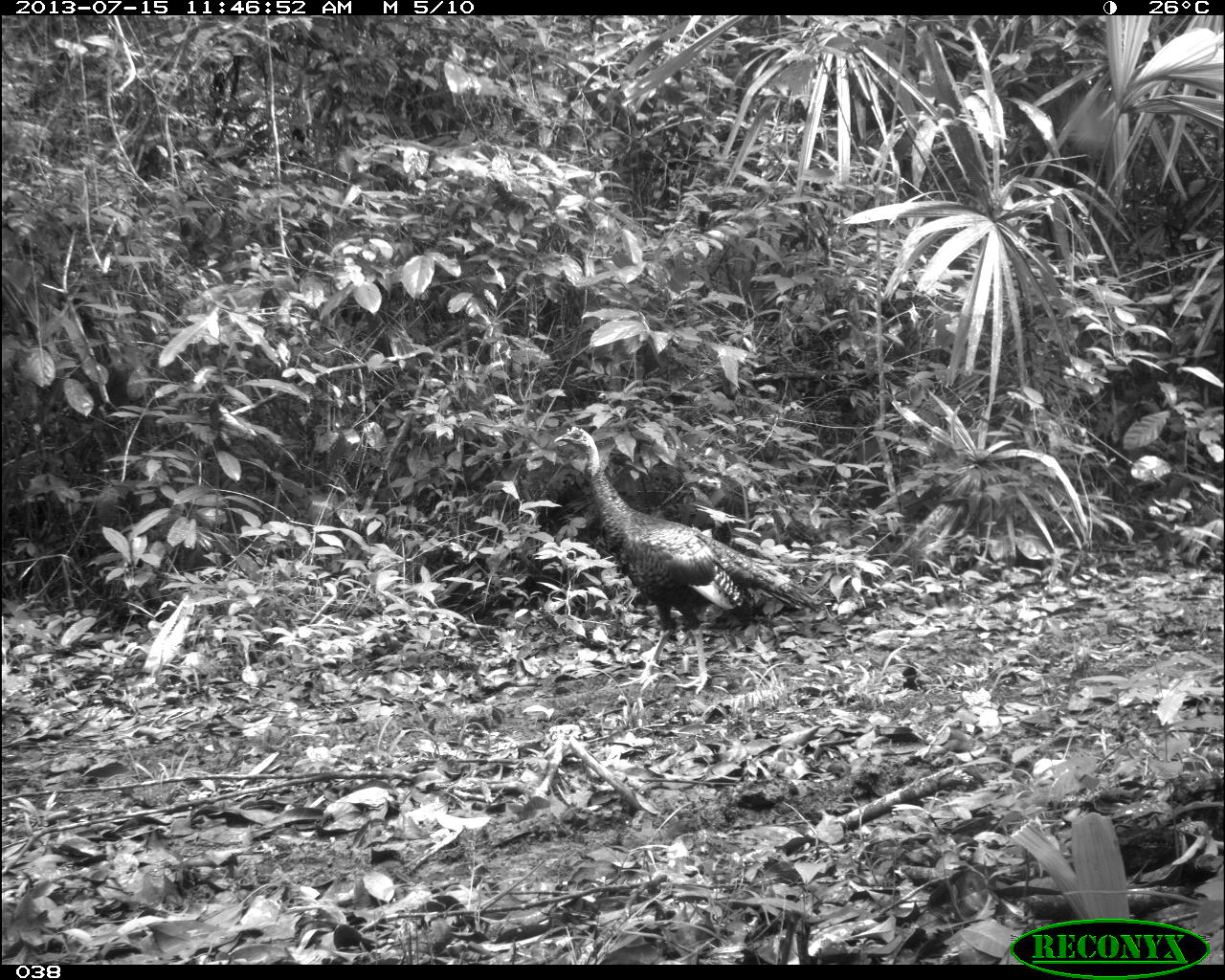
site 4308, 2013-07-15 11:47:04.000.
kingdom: Animalia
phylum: Chordata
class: Aves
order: Galliformes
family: Phasianidae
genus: Meleagris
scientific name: Meleagris ocellata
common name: ocellated turkey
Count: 2.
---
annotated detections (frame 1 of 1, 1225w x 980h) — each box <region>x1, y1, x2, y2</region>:
meleagris ocellata: <region>549, 422, 826, 695</region>